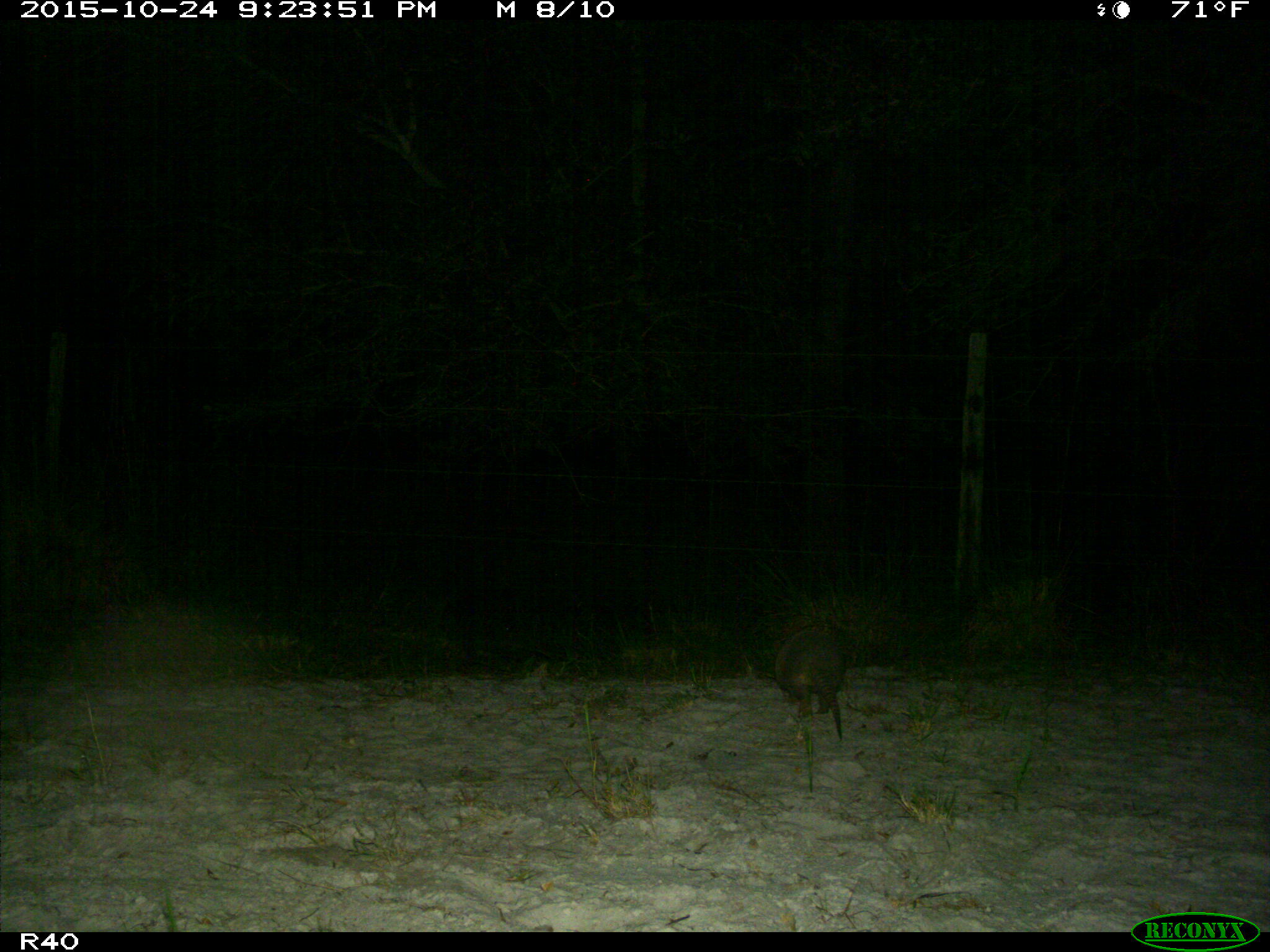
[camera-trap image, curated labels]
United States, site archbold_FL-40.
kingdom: Animalia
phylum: Chordata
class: Mammalia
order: Cingulata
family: Dasypodidae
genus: Dasypus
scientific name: Dasypus novemcinctus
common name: nine-banded armadillo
Dasypus novemcinctus (nine-banded armadillo).